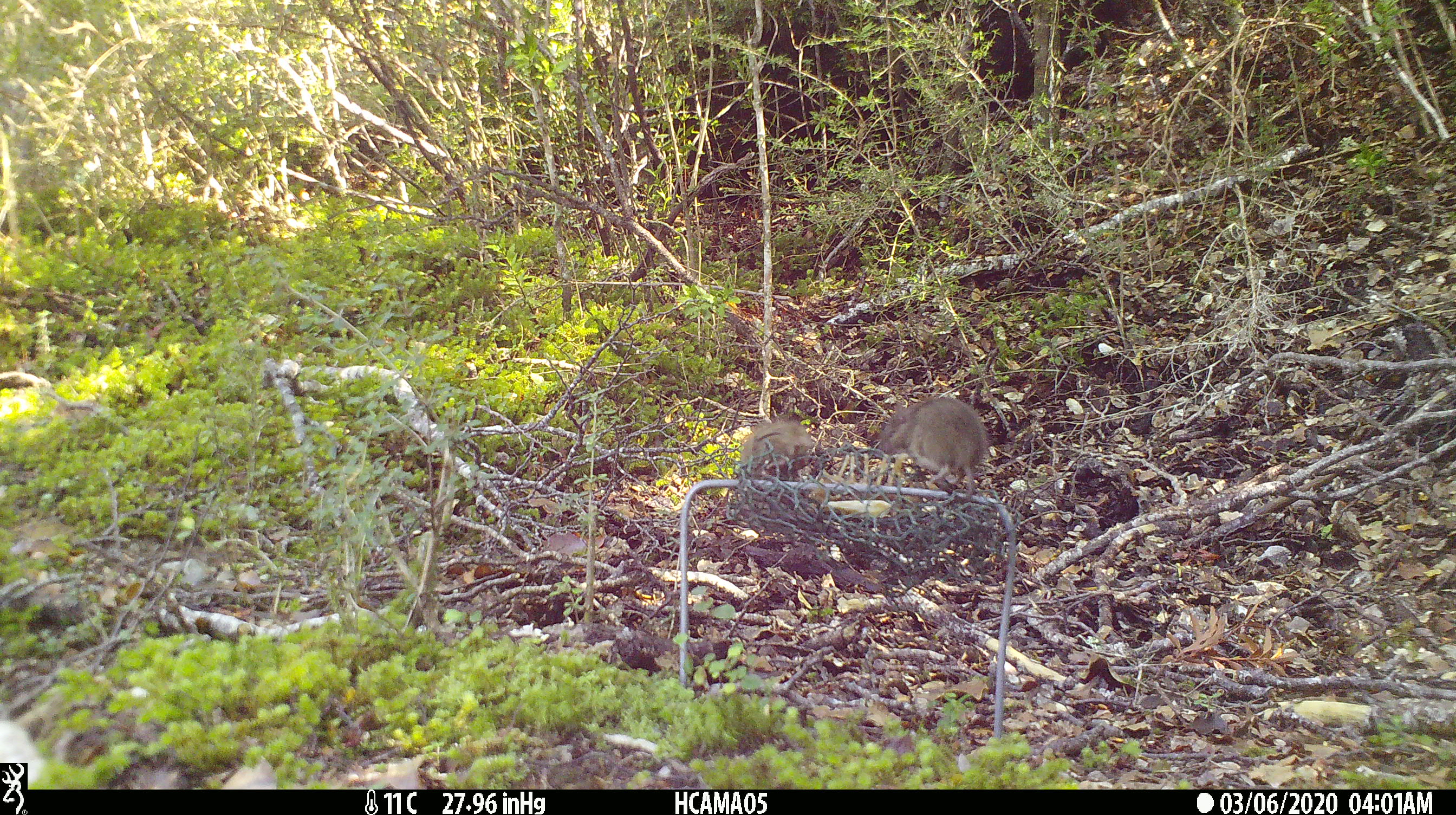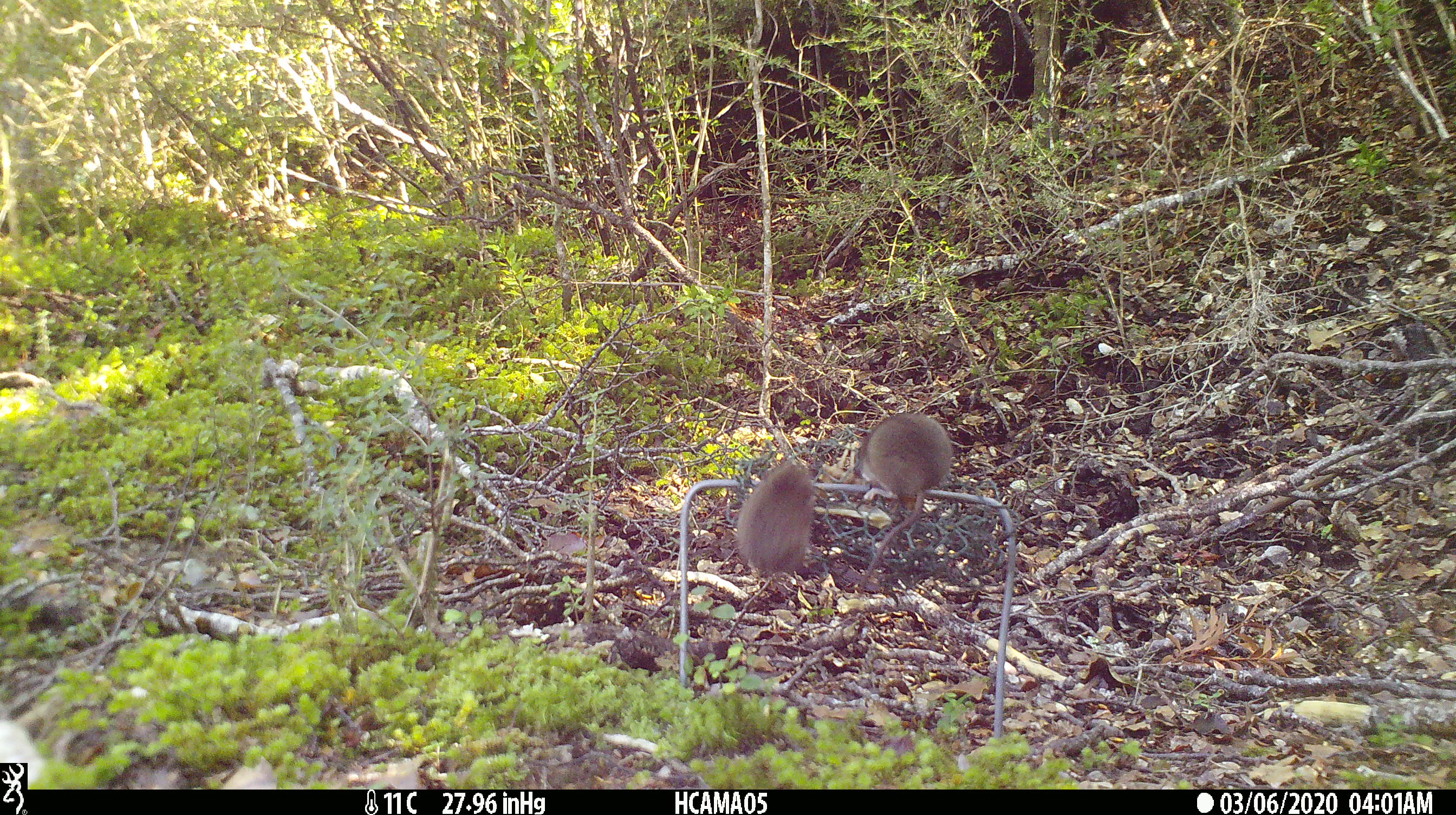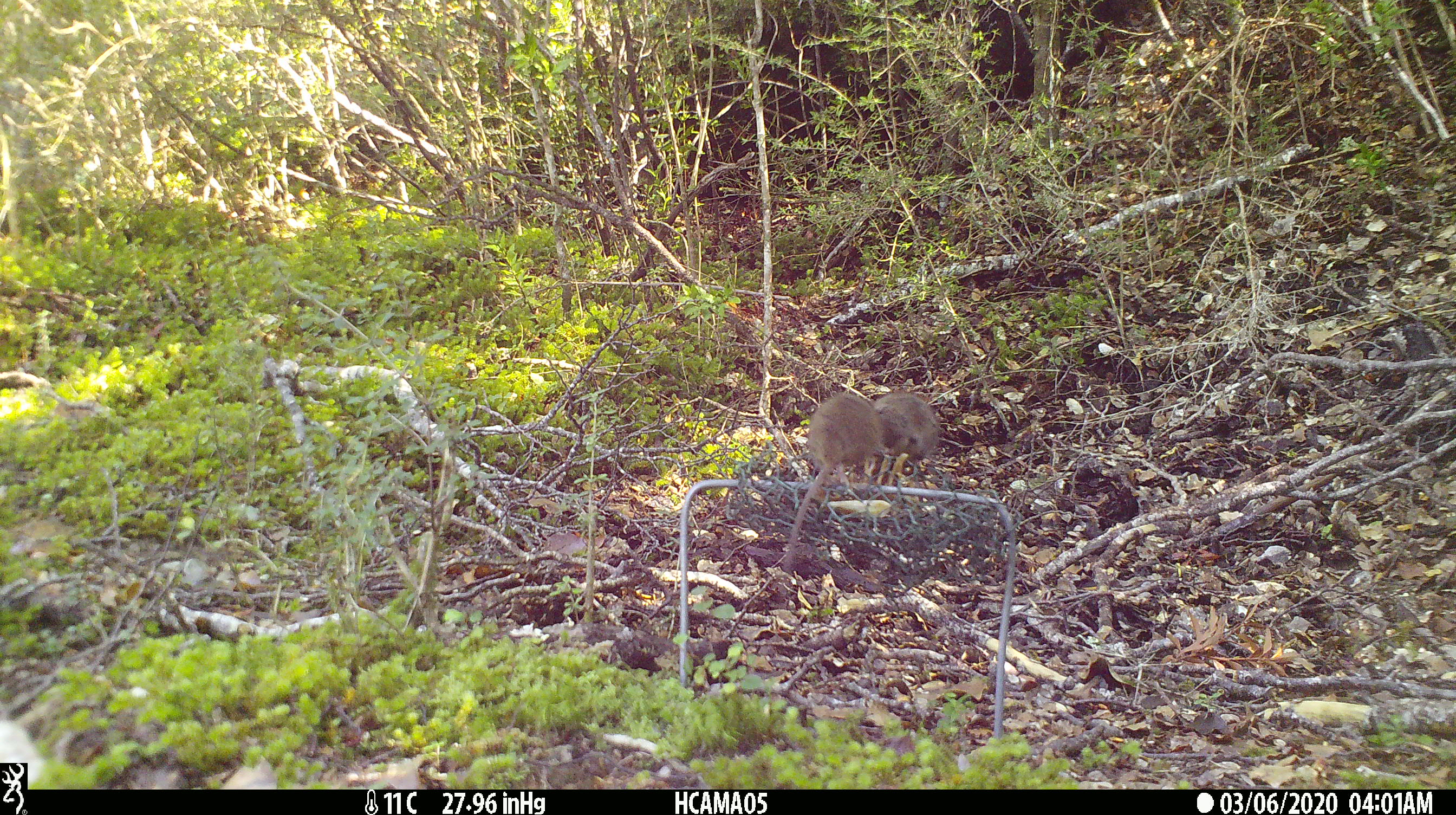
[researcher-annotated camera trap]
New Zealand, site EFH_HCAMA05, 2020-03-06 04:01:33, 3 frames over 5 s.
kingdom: Animalia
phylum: Chordata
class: Mammalia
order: Rodentia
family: Muridae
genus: Mus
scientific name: Mus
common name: mouse